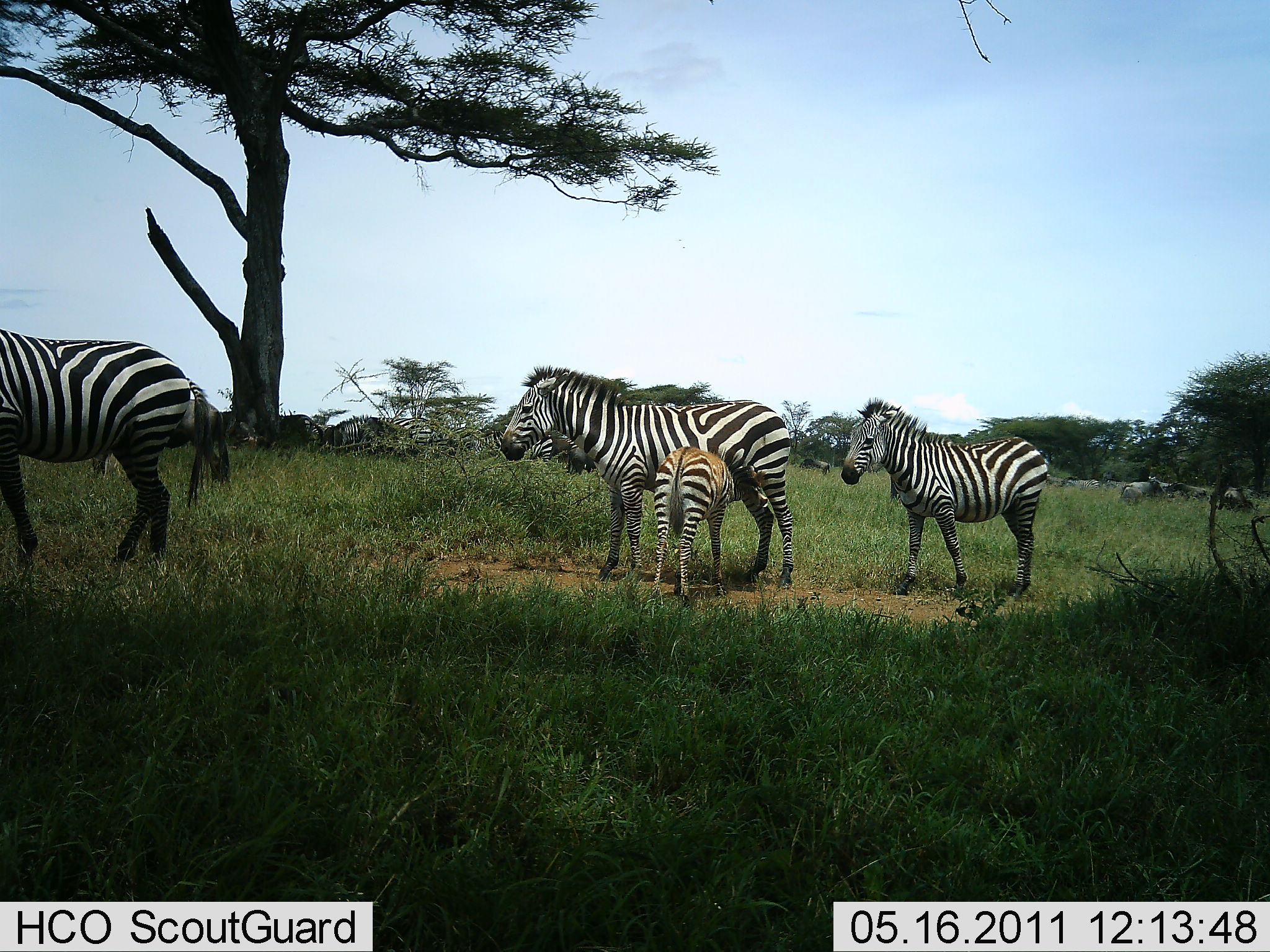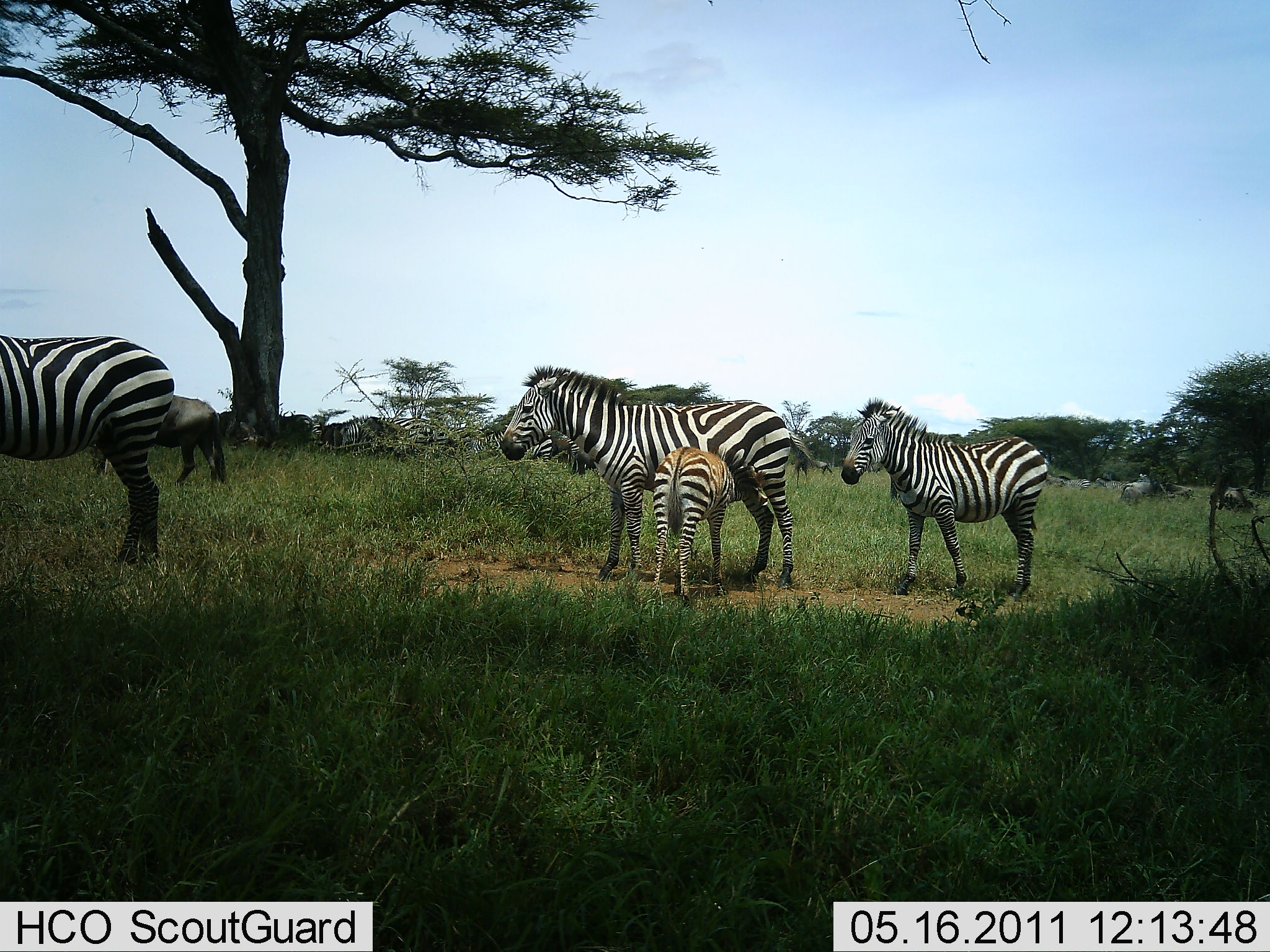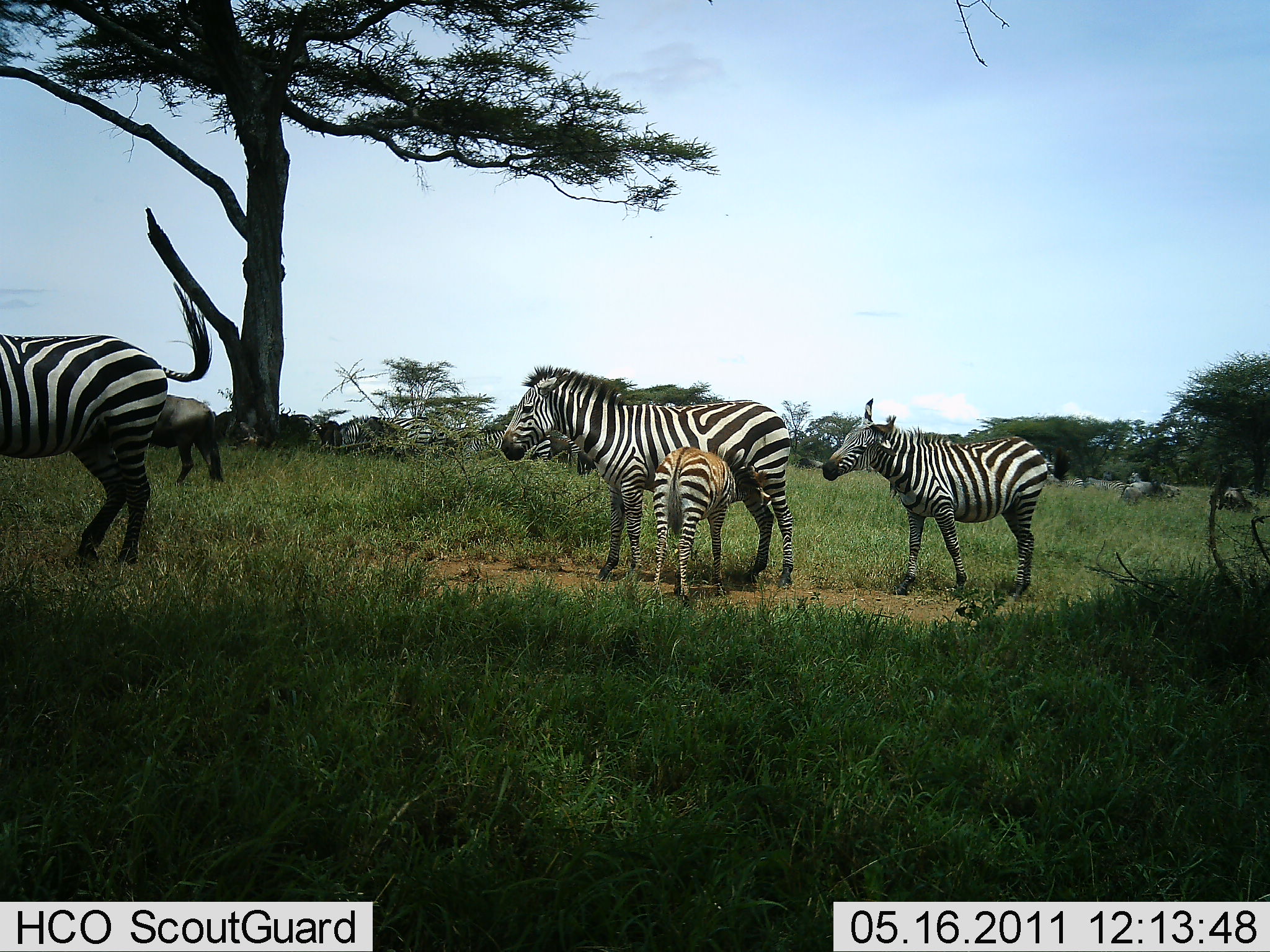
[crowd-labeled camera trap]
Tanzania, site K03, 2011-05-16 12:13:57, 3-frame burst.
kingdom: Animalia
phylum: Chordata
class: Mammalia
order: Perissodactyla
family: Equidae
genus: Equus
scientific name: Equus quagga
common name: plains zebra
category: zebra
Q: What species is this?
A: Zebra (plains zebra) (Equus quagga).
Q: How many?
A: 5.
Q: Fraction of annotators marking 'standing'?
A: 81%.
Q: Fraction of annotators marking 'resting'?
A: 12%.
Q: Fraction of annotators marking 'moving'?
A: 50%.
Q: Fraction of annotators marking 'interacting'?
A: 56%.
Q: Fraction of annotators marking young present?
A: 88%.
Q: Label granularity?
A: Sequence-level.